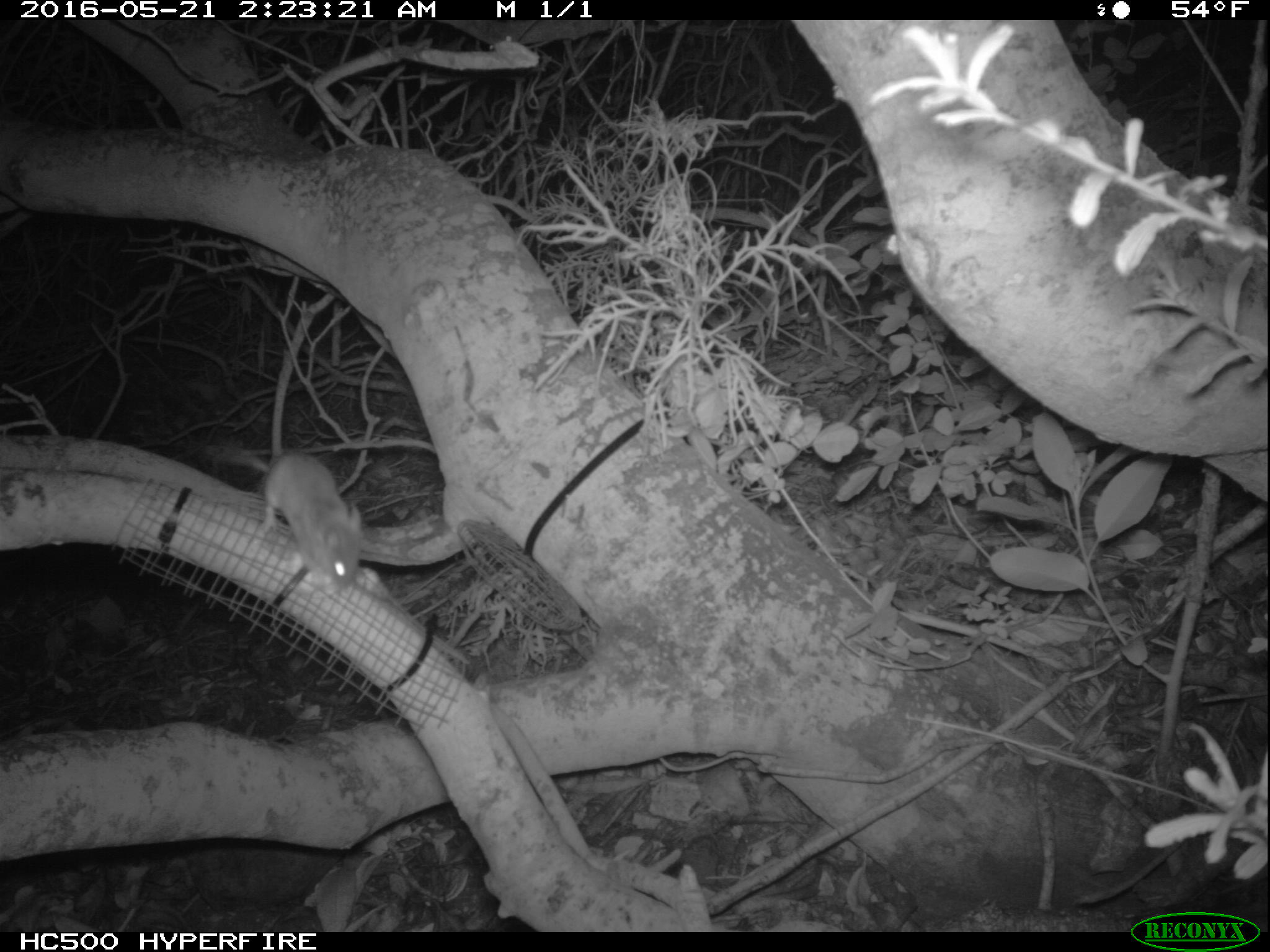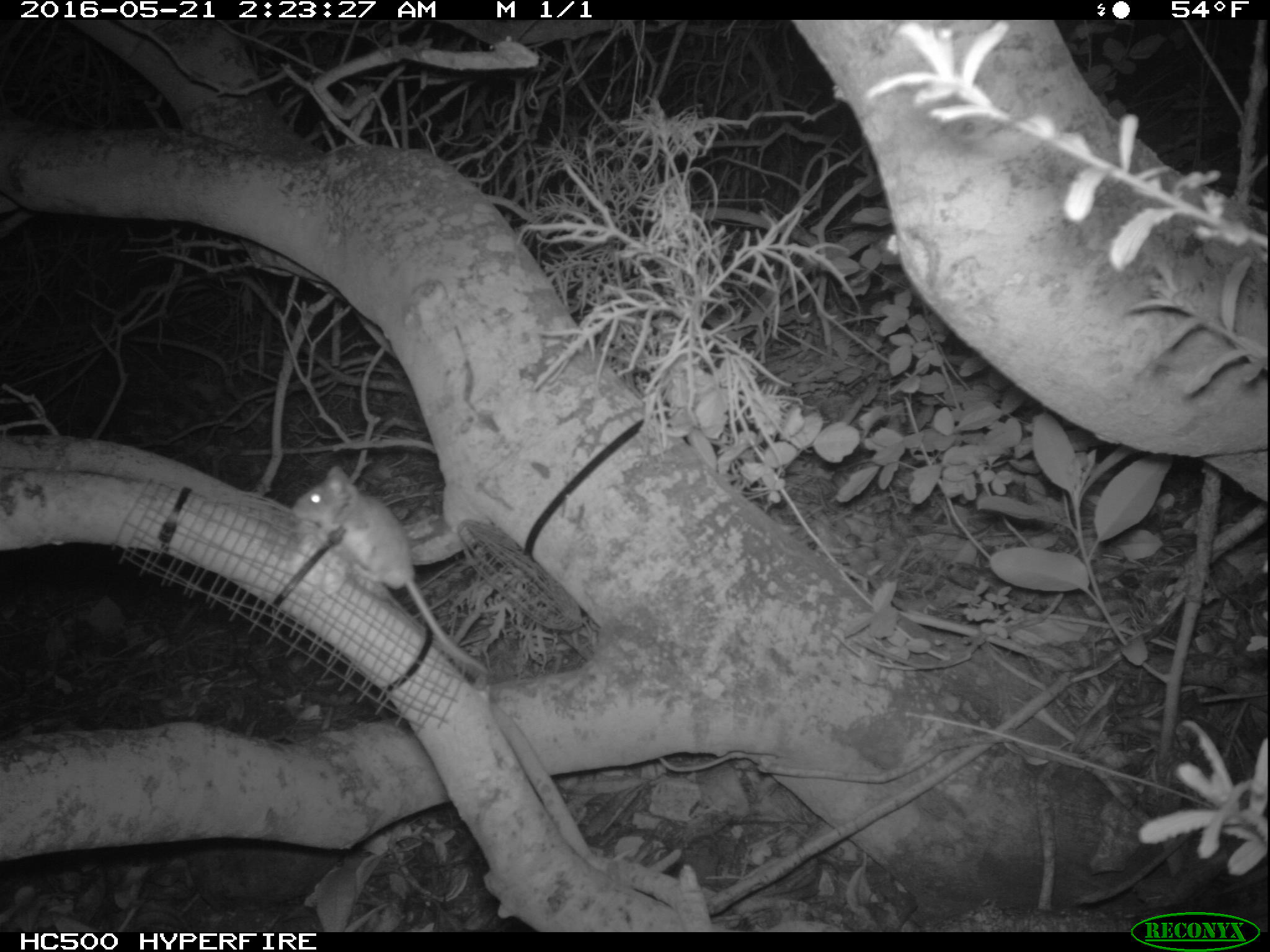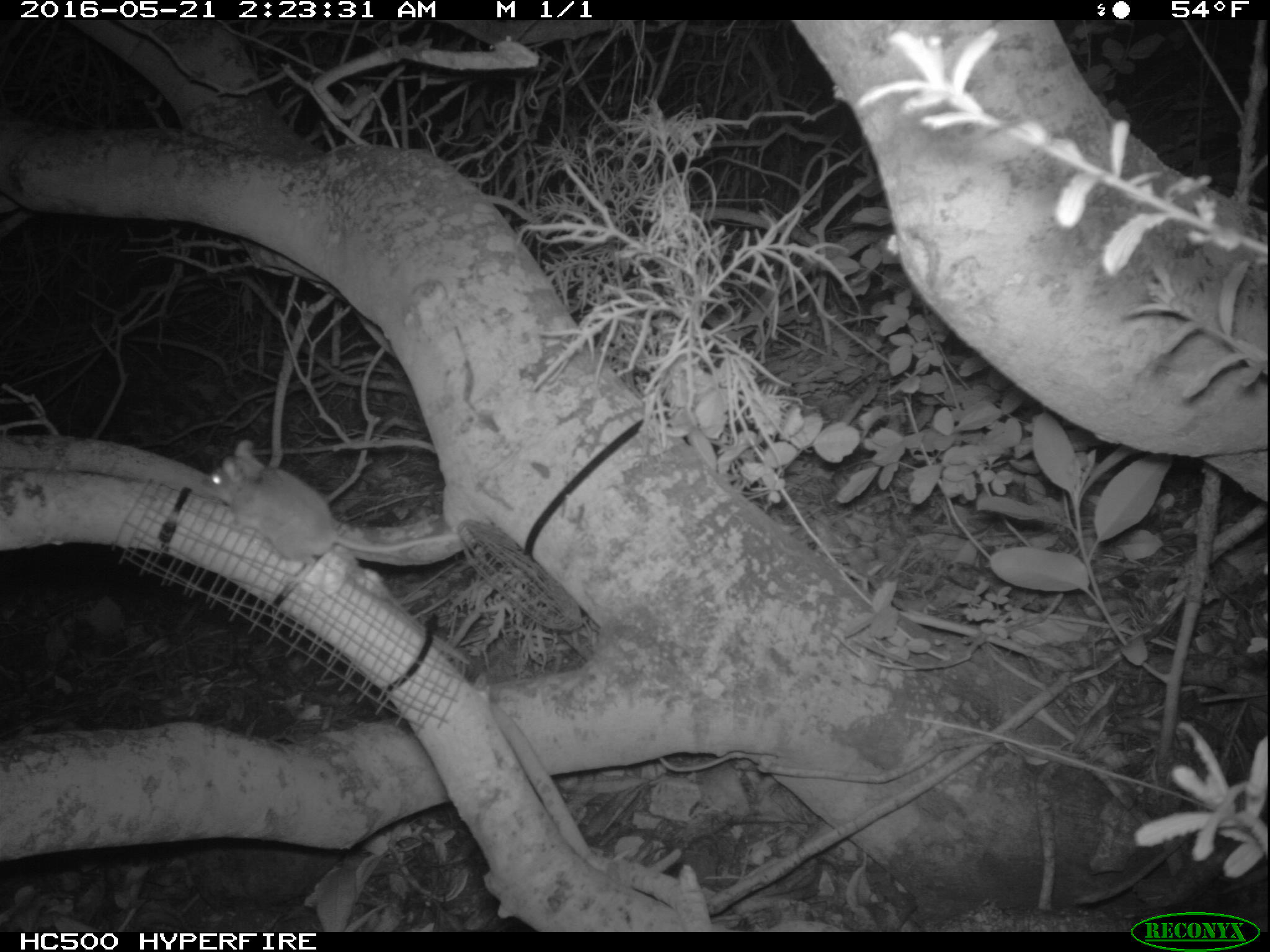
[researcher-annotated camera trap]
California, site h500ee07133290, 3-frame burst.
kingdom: Animalia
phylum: Chordata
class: Mammalia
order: Rodentia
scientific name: Rodentia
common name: rodent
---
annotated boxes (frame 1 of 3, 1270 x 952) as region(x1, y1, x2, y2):
rodent: region(227, 446, 362, 588)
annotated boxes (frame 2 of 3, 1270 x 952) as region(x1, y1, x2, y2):
rodent: region(292, 466, 489, 675)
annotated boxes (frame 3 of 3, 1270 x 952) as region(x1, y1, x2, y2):
rodent: region(202, 441, 460, 581)